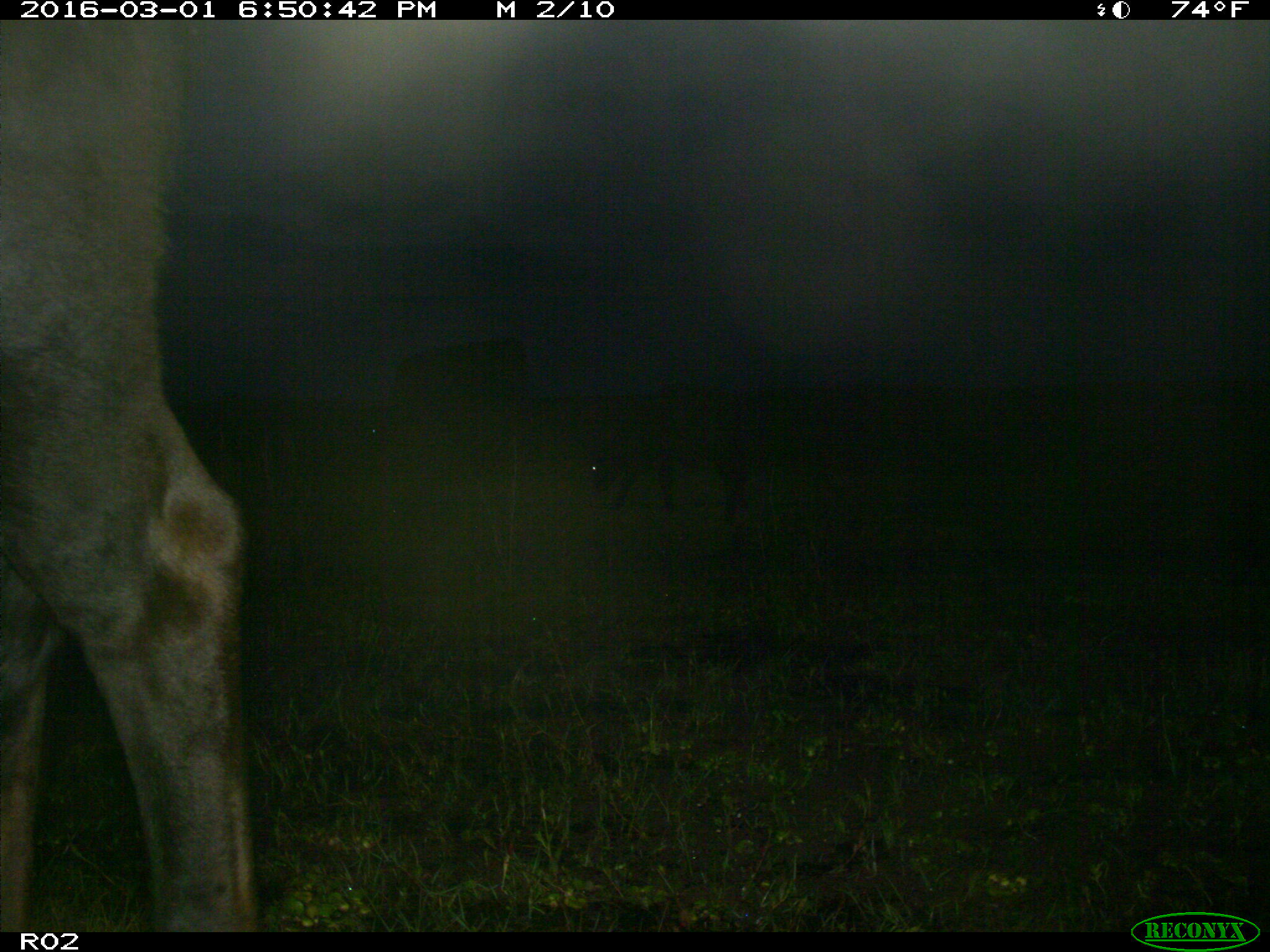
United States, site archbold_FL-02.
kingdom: Animalia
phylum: Chordata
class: Mammalia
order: Artiodactyla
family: Bovidae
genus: Bos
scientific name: Bos taurus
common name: domestic cow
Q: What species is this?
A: Bos taurus (domestic cow).